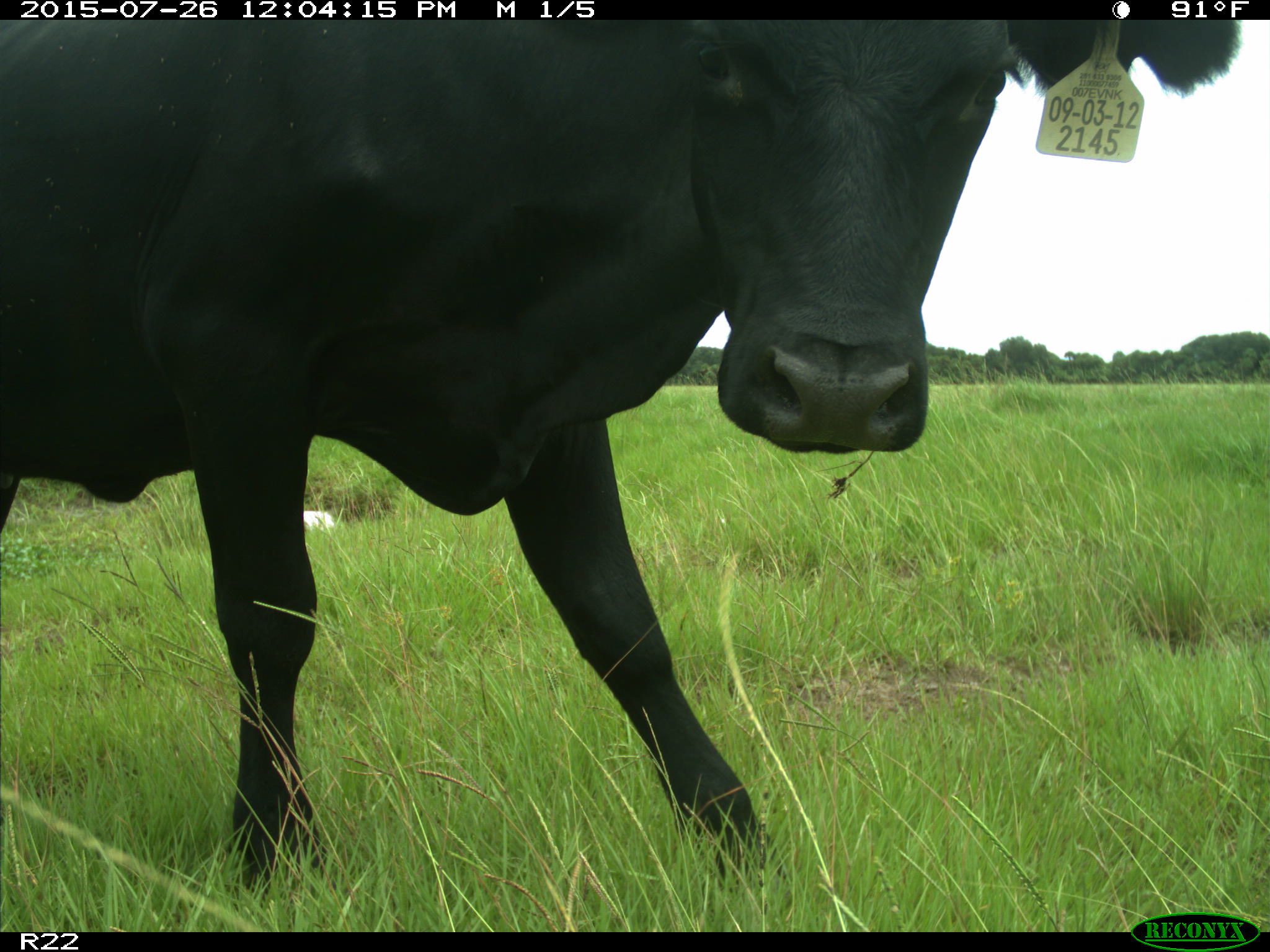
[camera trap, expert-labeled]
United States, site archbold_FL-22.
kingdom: Animalia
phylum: Chordata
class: Mammalia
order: Artiodactyla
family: Bovidae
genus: Bos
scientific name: Bos taurus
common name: domestic cow